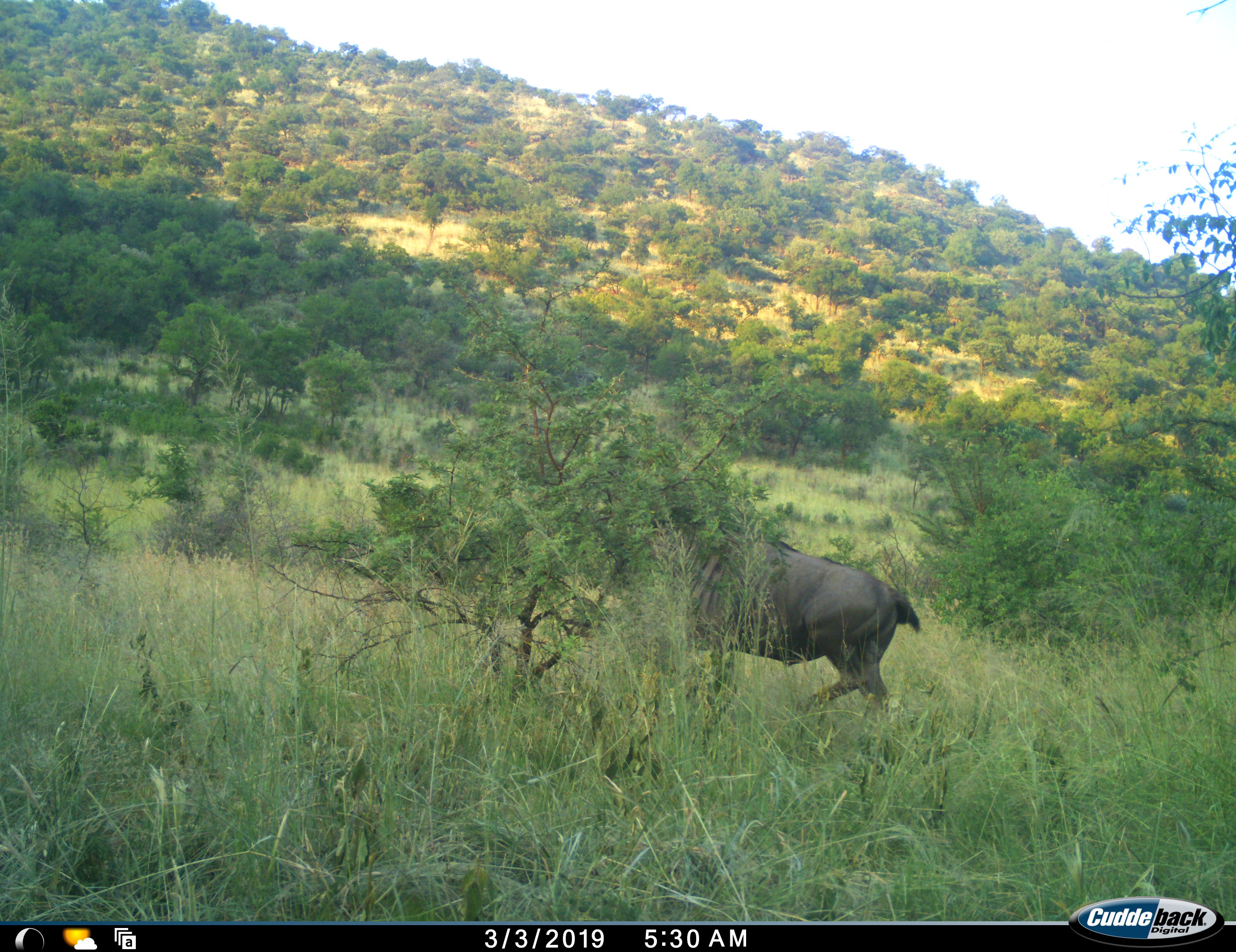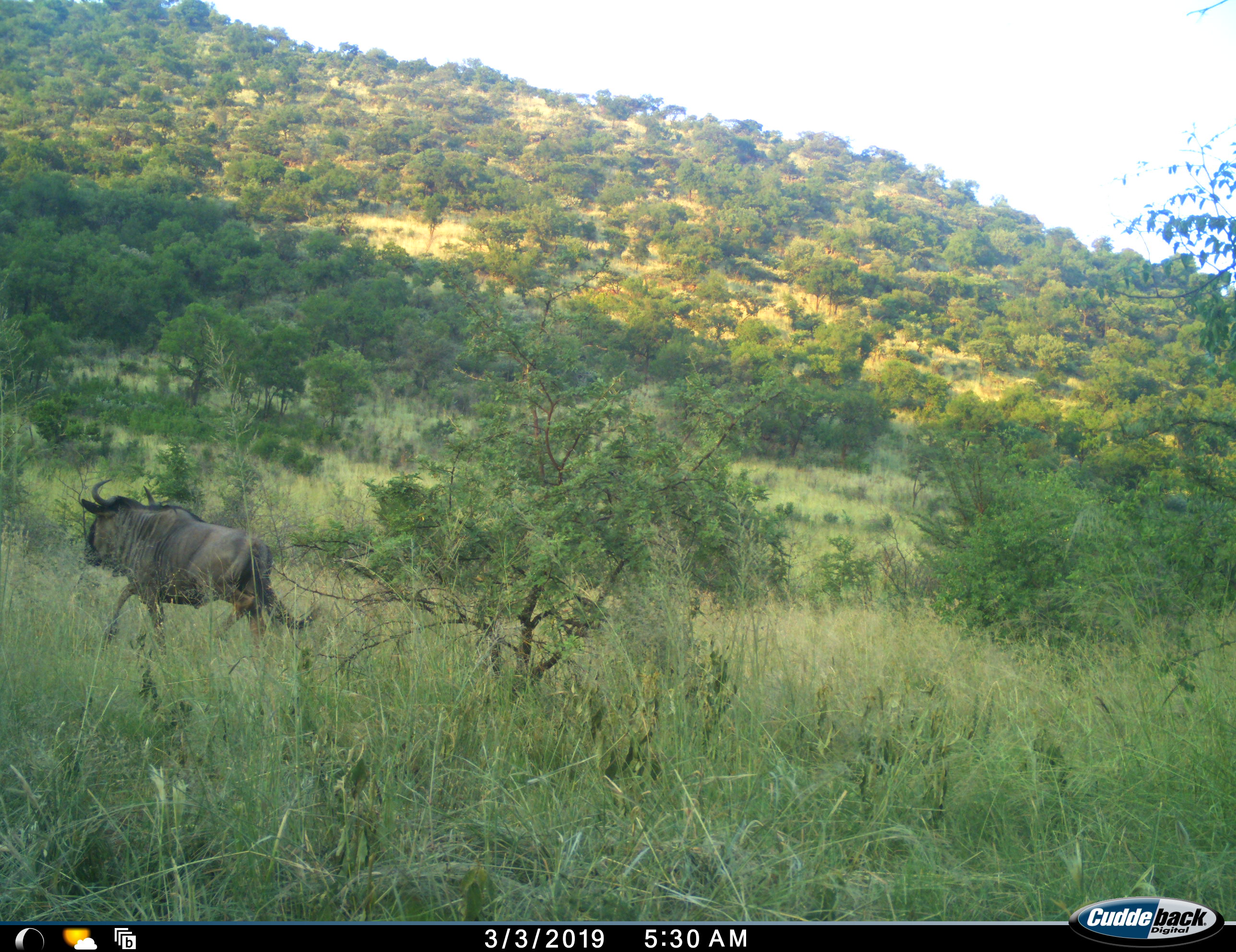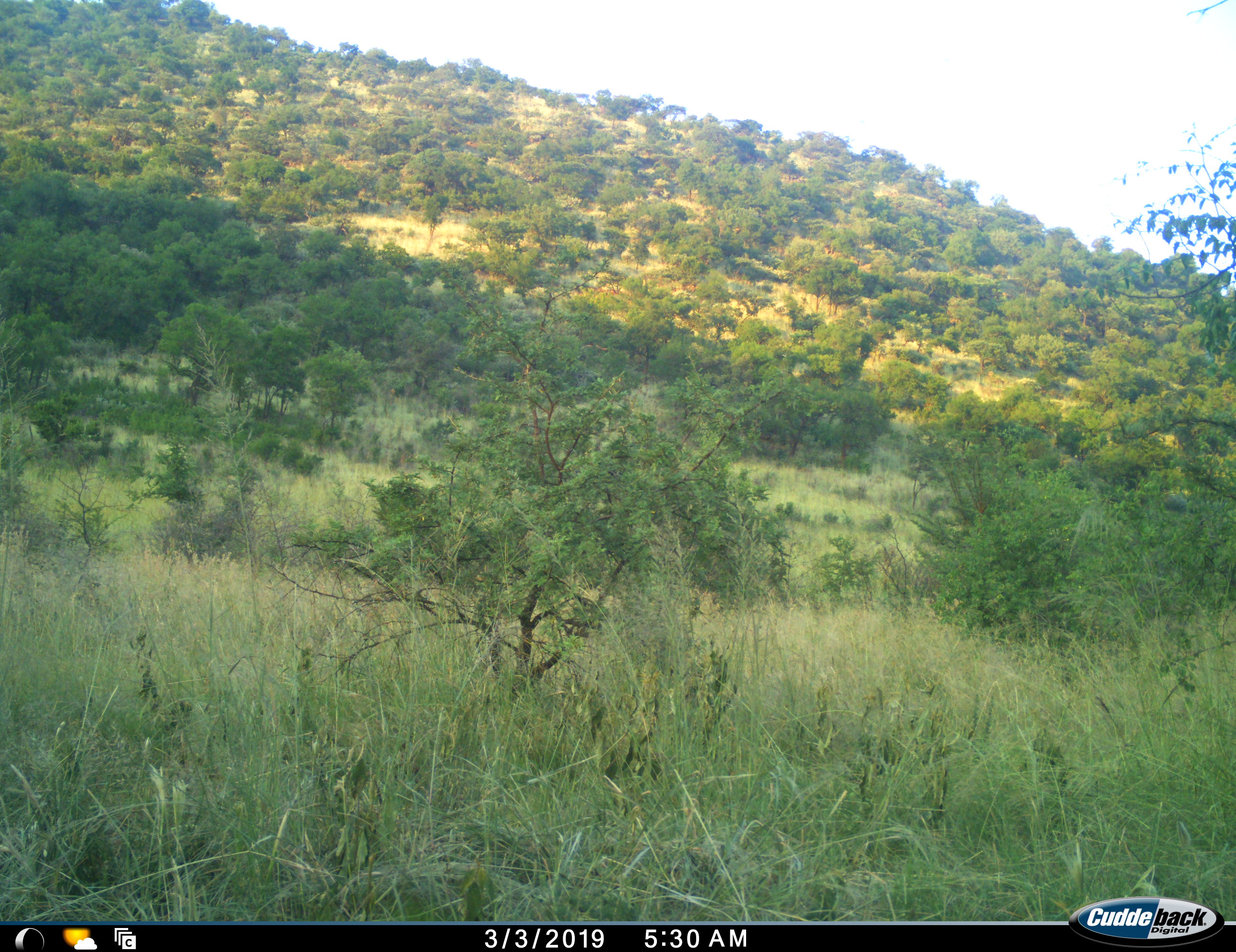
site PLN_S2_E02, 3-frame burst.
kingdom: Animalia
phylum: Chordata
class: Mammalia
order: Artiodactyla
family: Bovidae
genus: Connochaetes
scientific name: Connochaetes taurinus taurinus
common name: blue wildebeest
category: wildebeestblue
Wildebeestblue (blue wildebeest) (Connochaetes taurinus taurinus), count 1. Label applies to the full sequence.